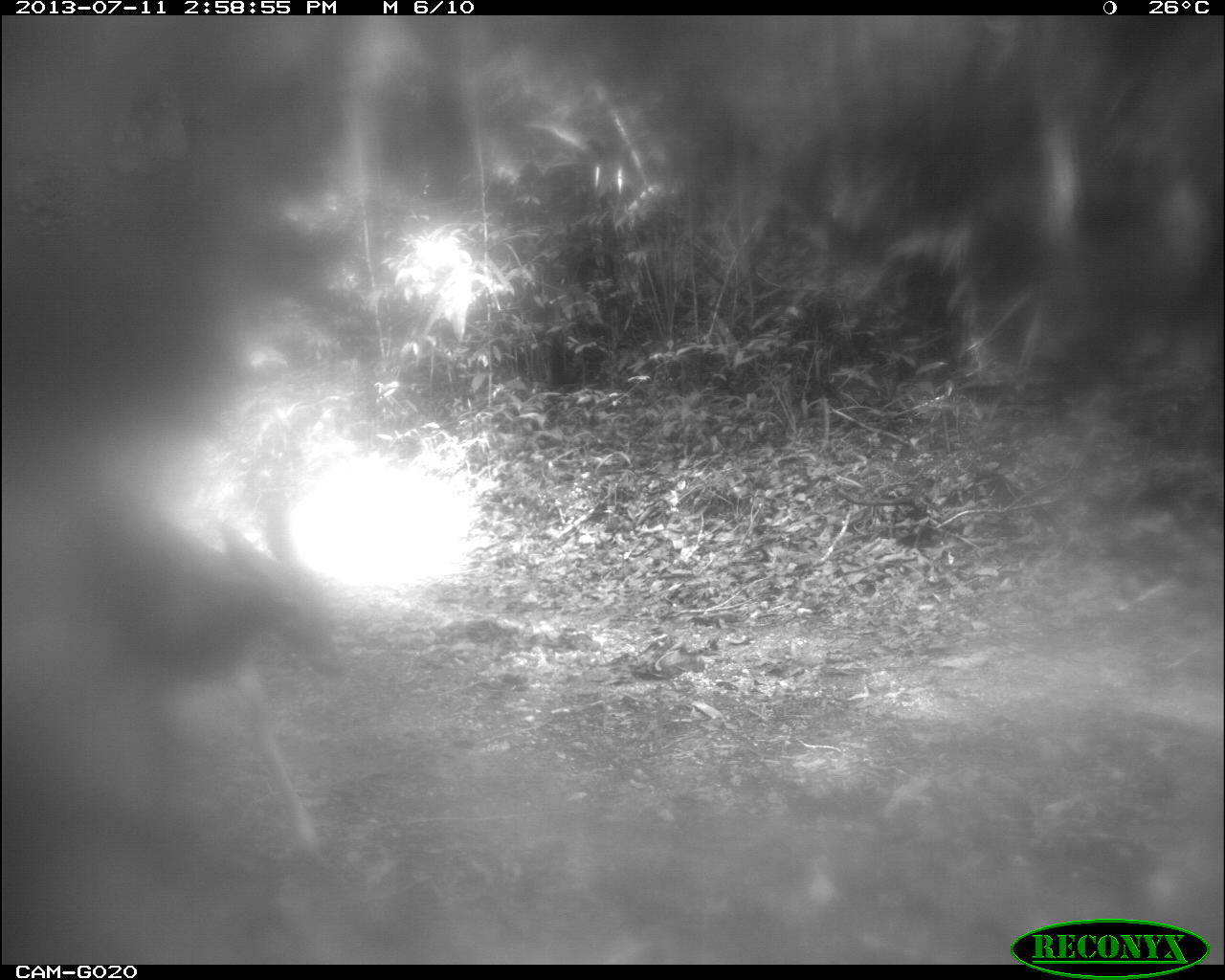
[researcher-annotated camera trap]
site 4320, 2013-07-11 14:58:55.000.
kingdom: Animalia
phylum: Chordata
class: Mammalia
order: Artiodactyla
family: Cervidae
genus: Odocoileus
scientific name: Odocoileus virginianus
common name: white-tailed deer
Odocoileus virginianus (white-tailed deer), count 1.